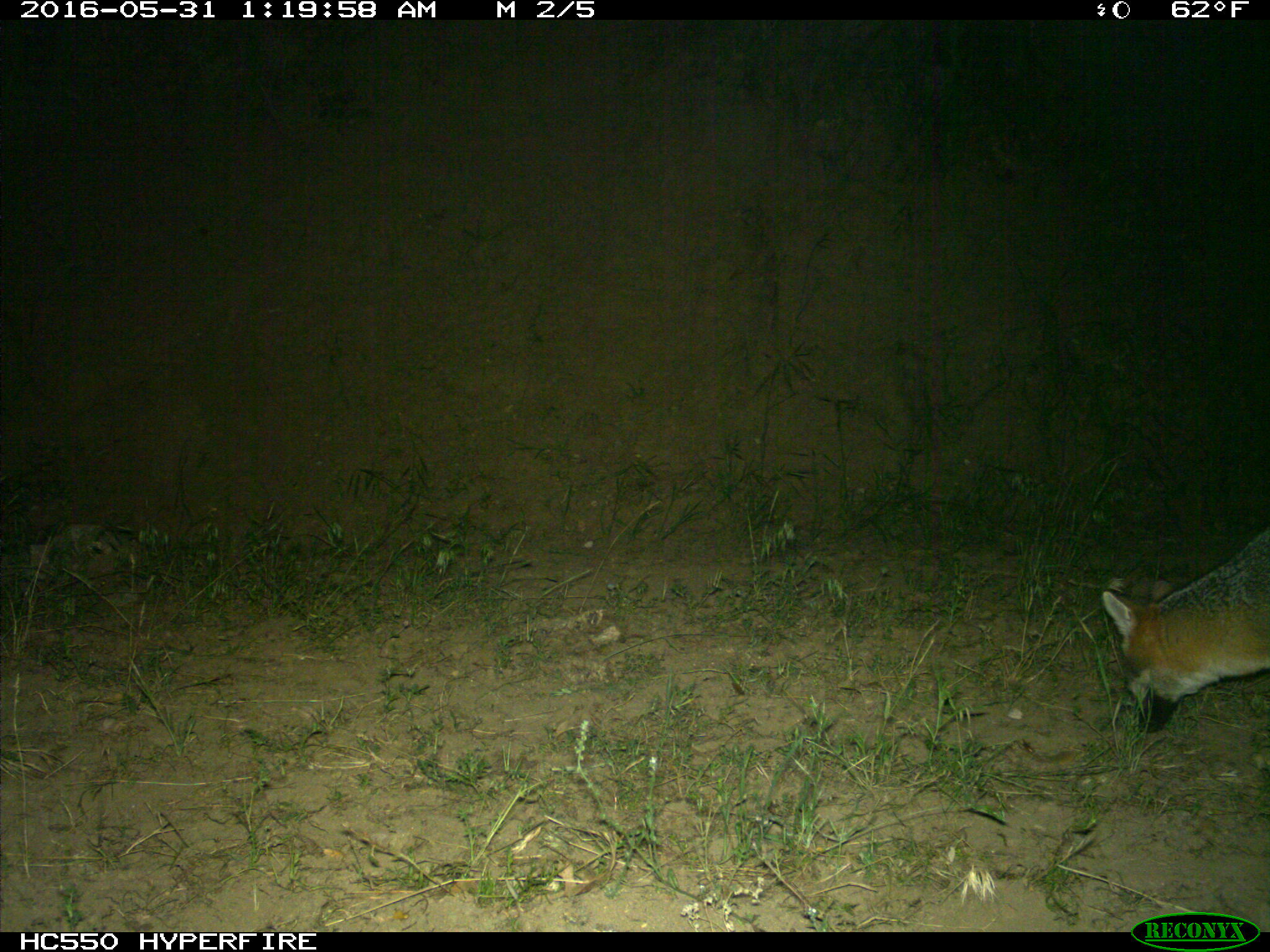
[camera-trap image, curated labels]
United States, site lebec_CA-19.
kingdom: Animalia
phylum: Chordata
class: Mammalia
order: Carnivora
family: Canidae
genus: Urocyon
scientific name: Urocyon cinereoargenteus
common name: gray fox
Urocyon cinereoargenteus (gray fox).